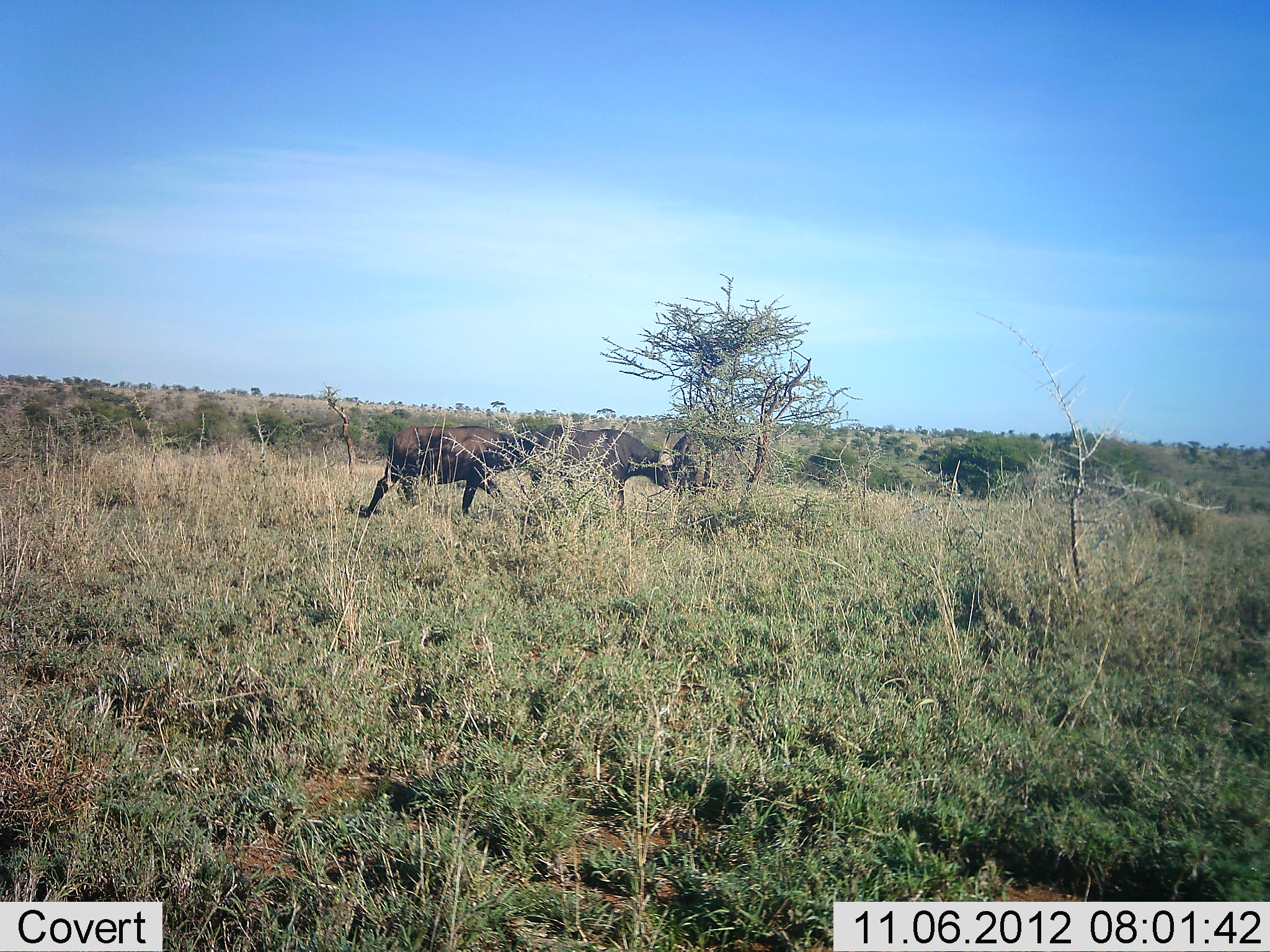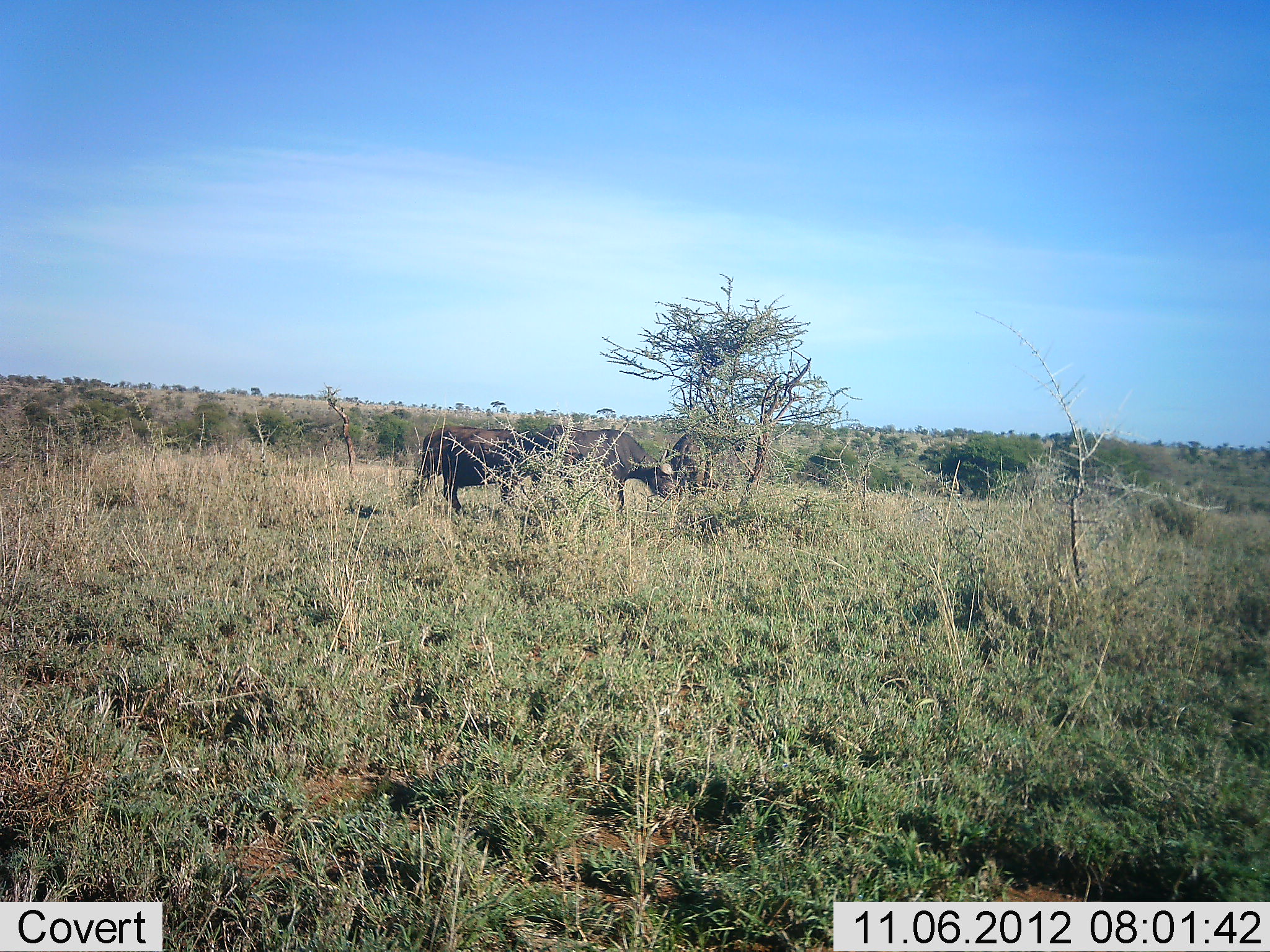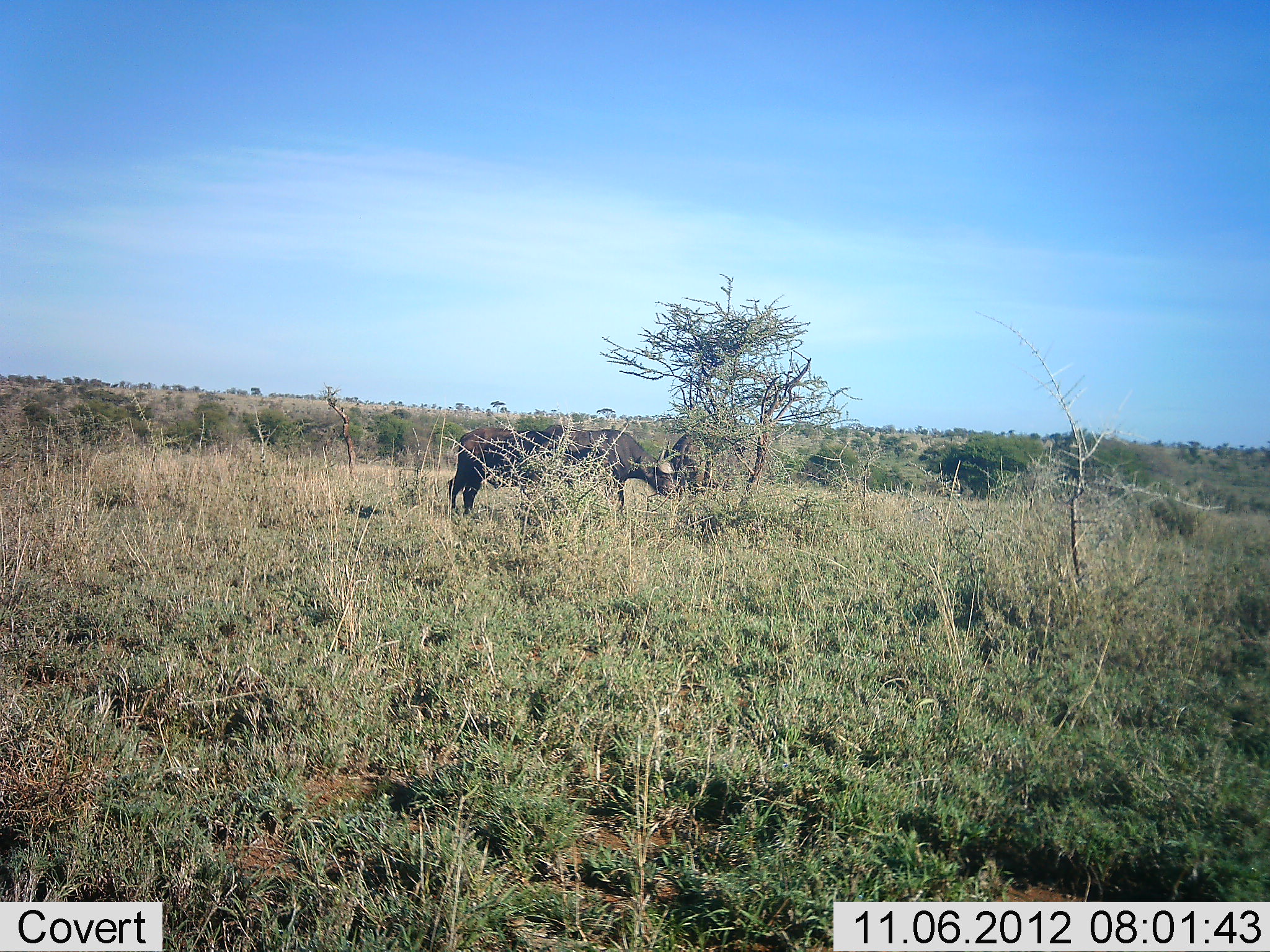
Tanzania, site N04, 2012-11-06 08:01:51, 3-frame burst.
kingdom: Animalia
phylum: Chordata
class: Mammalia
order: Artiodactyla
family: Bovidae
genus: Syncerus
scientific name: Syncerus caffer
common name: cape buffalo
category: buffalo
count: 3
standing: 50%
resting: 0%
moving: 90%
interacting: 0%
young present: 0%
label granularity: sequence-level